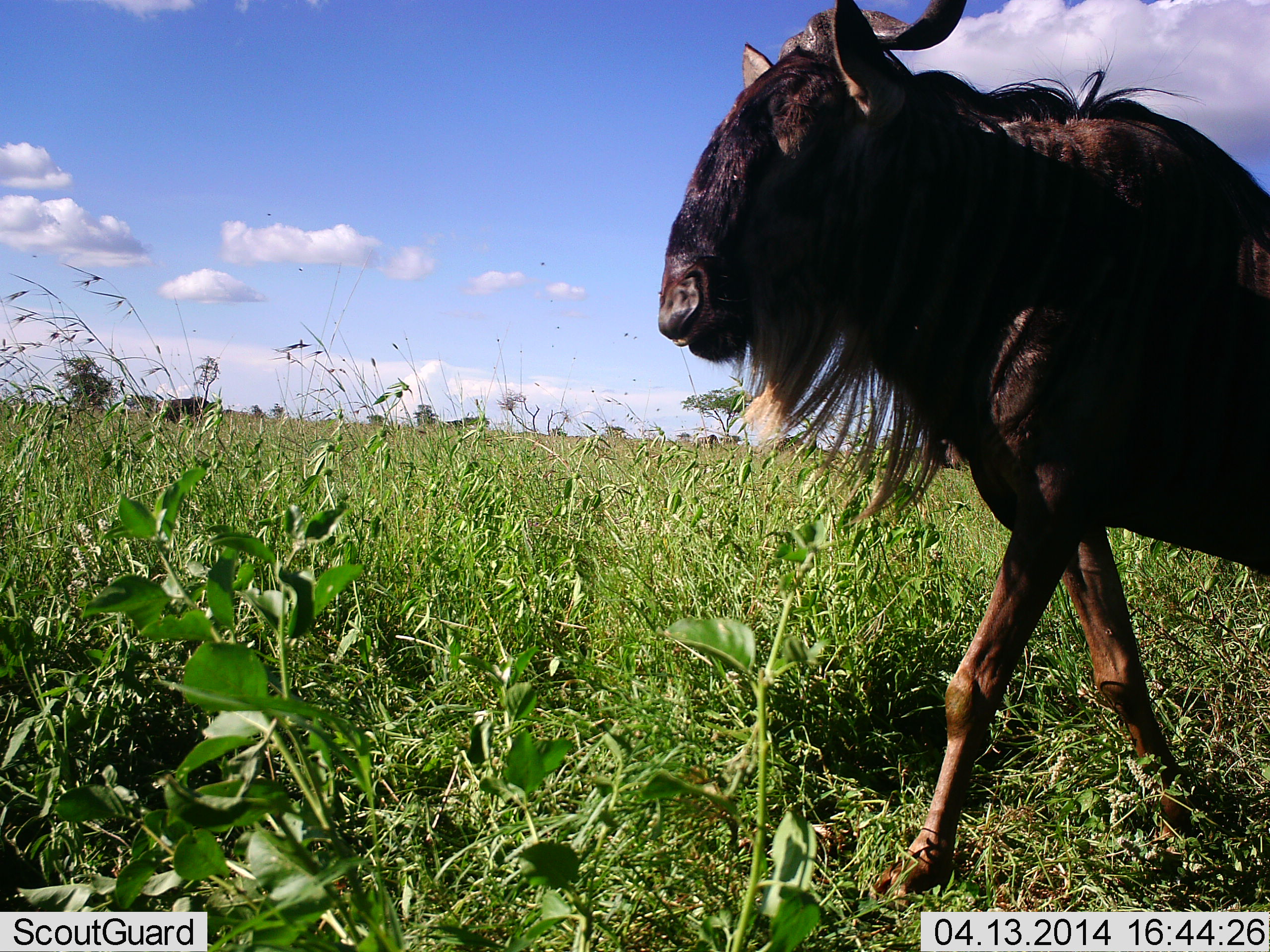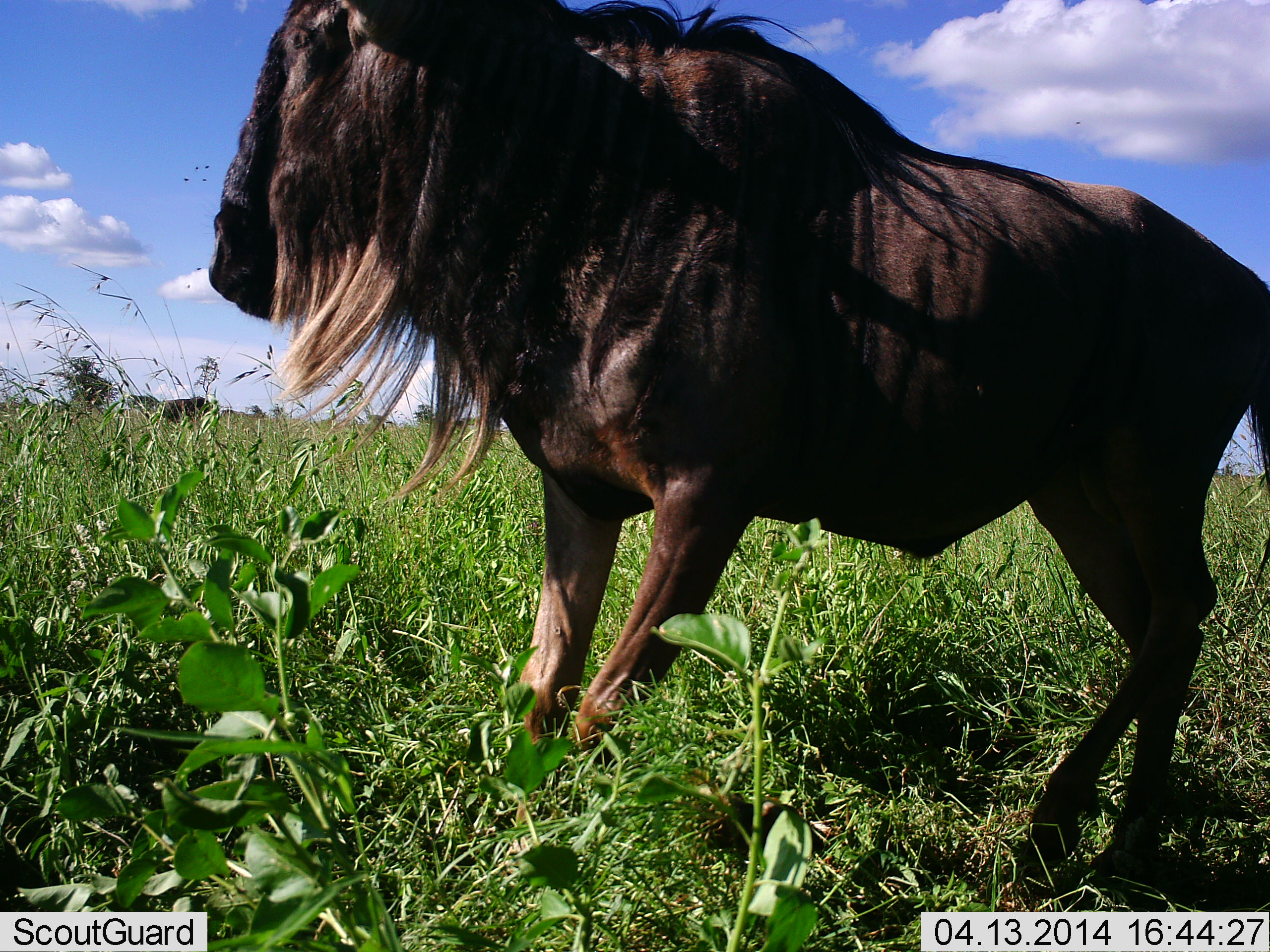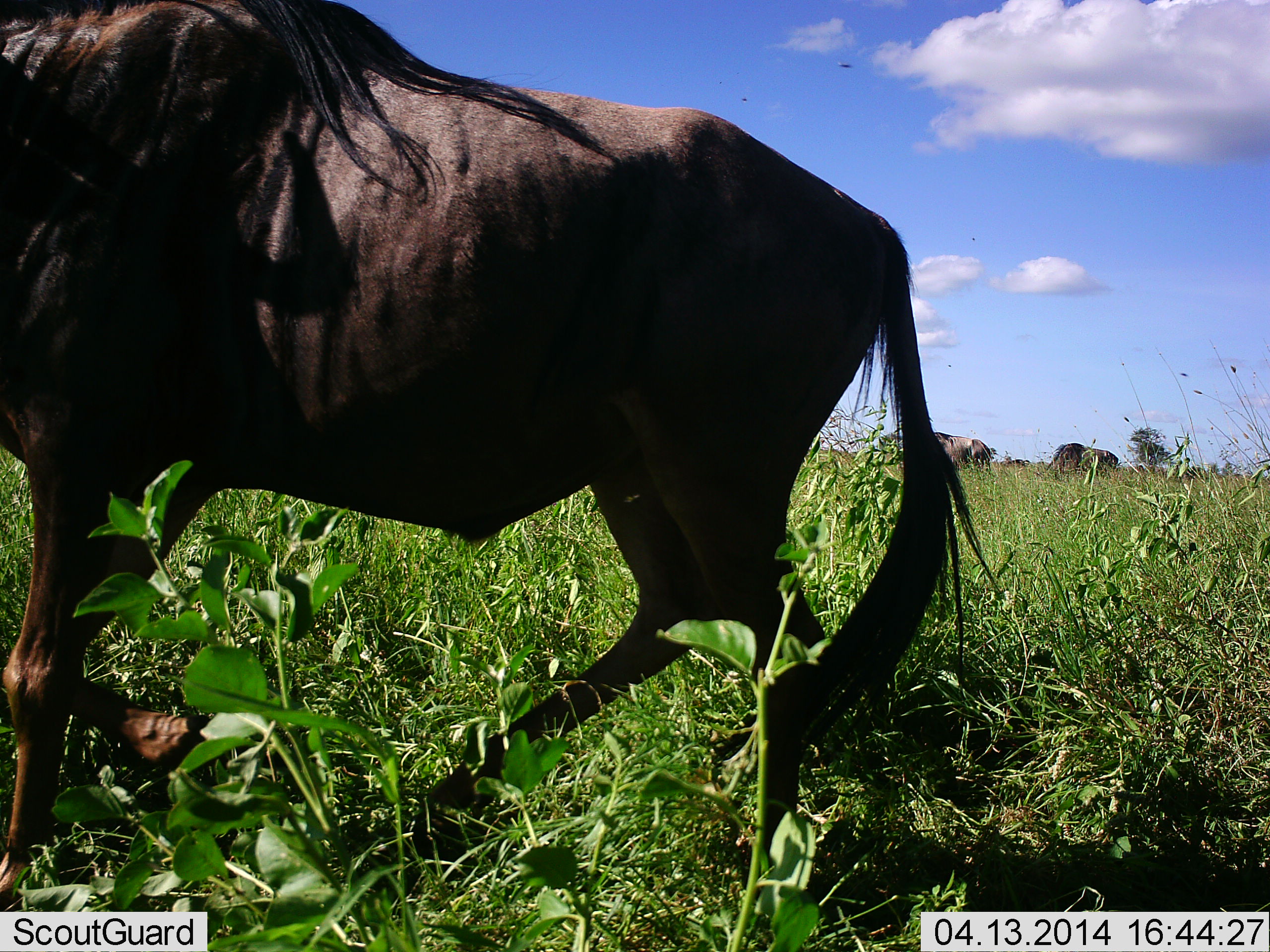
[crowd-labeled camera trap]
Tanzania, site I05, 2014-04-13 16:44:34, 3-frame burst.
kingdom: Animalia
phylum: Chordata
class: Mammalia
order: Artiodactyla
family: Bovidae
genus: Connochaetes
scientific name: Connochaetes taurinus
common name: blue wildebeest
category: wildebeest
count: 1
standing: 30%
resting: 0%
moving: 80%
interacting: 0%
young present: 0%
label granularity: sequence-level